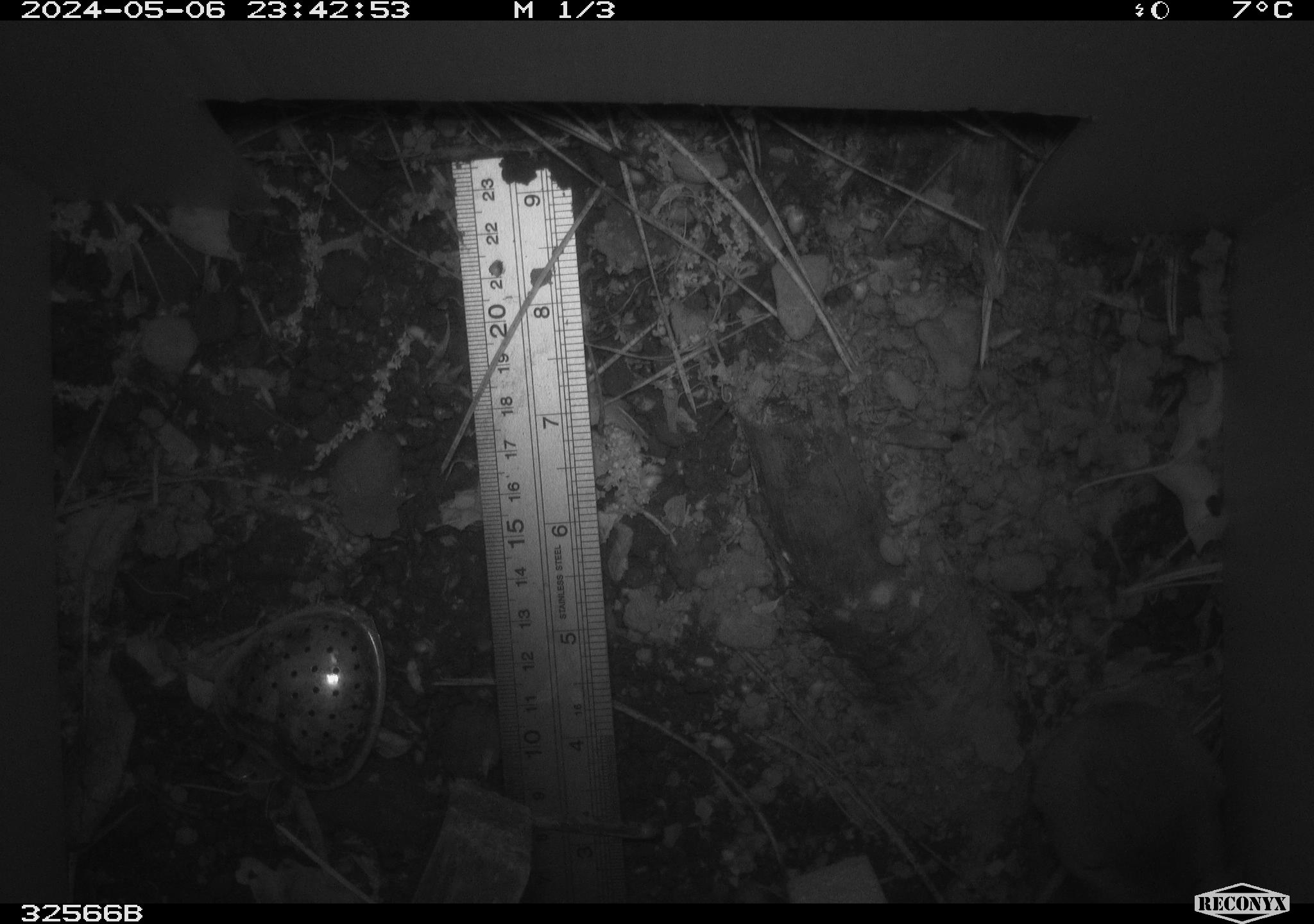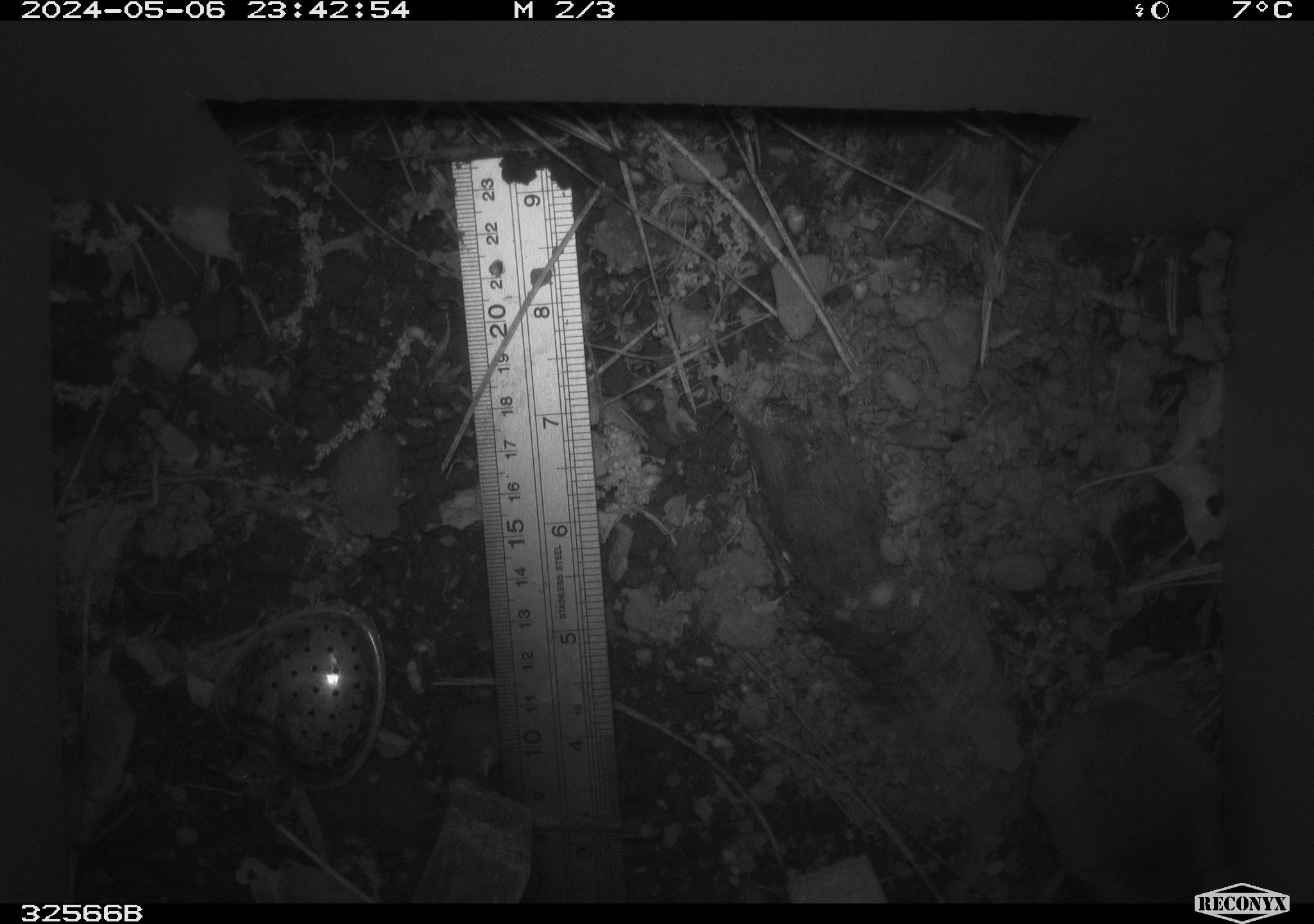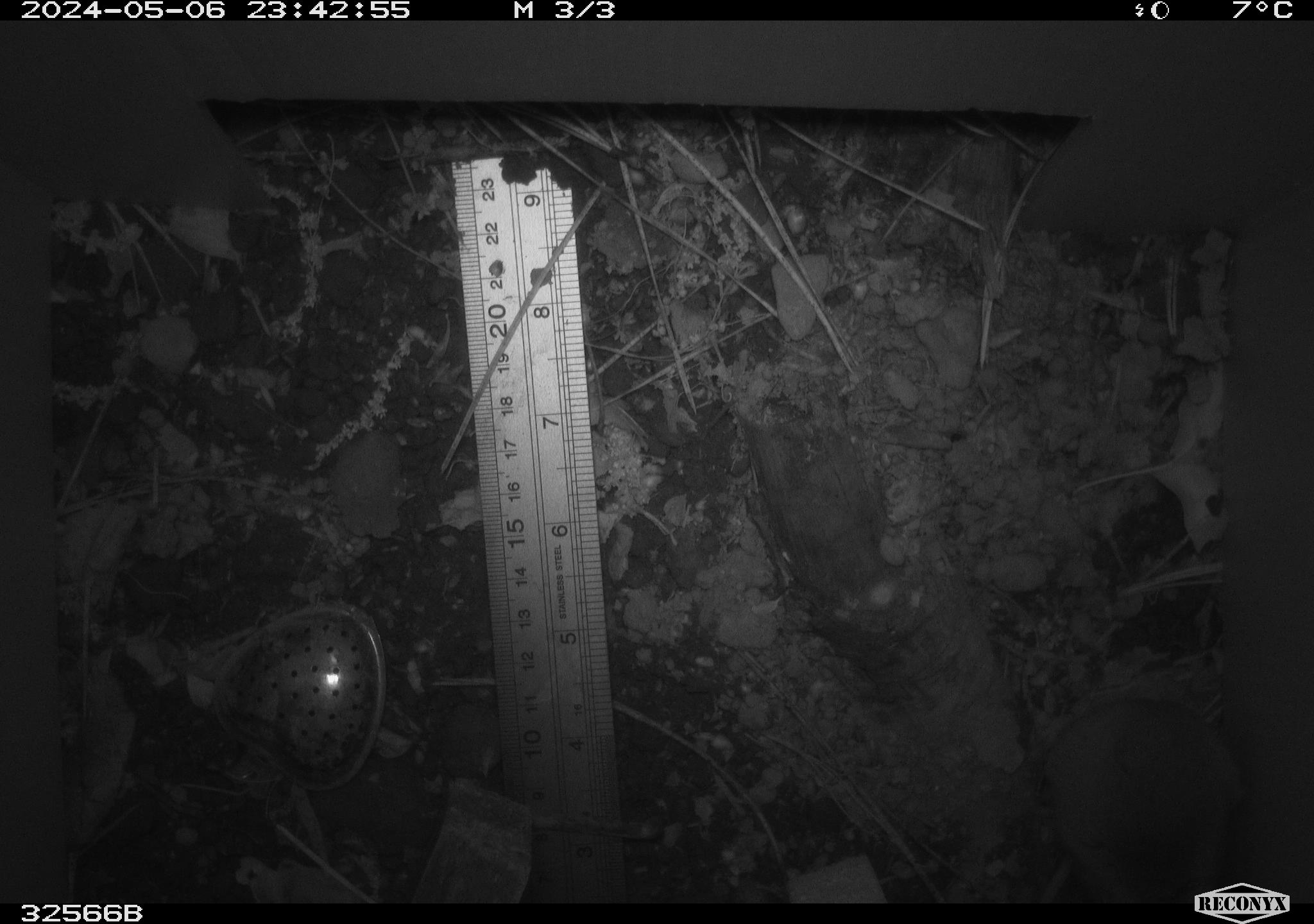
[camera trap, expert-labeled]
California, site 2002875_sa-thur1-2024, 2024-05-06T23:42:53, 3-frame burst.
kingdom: Animalia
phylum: Chordata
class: Mammalia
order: Rodentia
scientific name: Rodentia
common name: mouse species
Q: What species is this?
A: Mouse species (Rodentia).